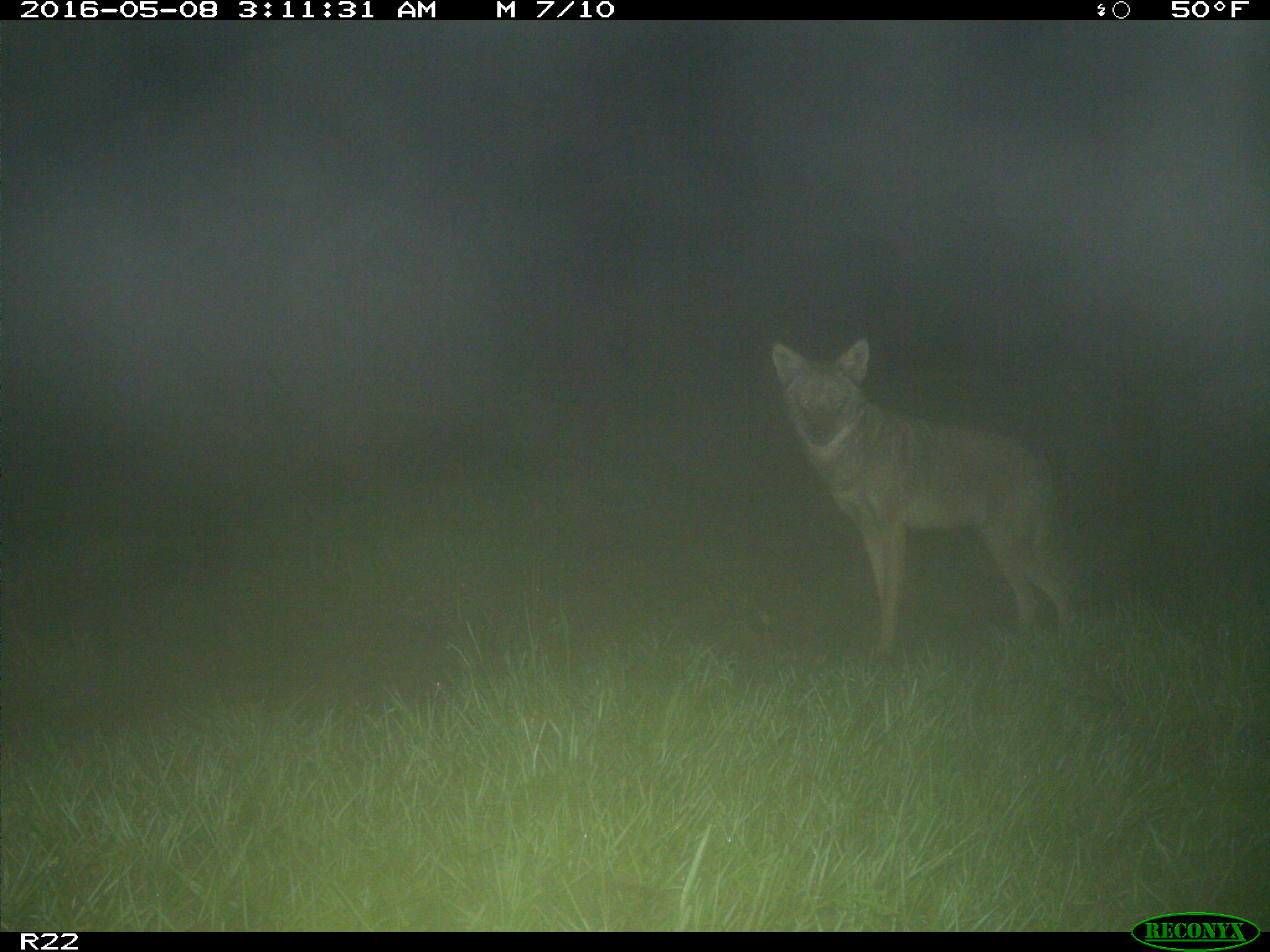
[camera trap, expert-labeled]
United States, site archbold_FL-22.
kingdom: Animalia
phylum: Chordata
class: Mammalia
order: Carnivora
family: Canidae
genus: Canis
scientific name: Canis latrans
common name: coyote